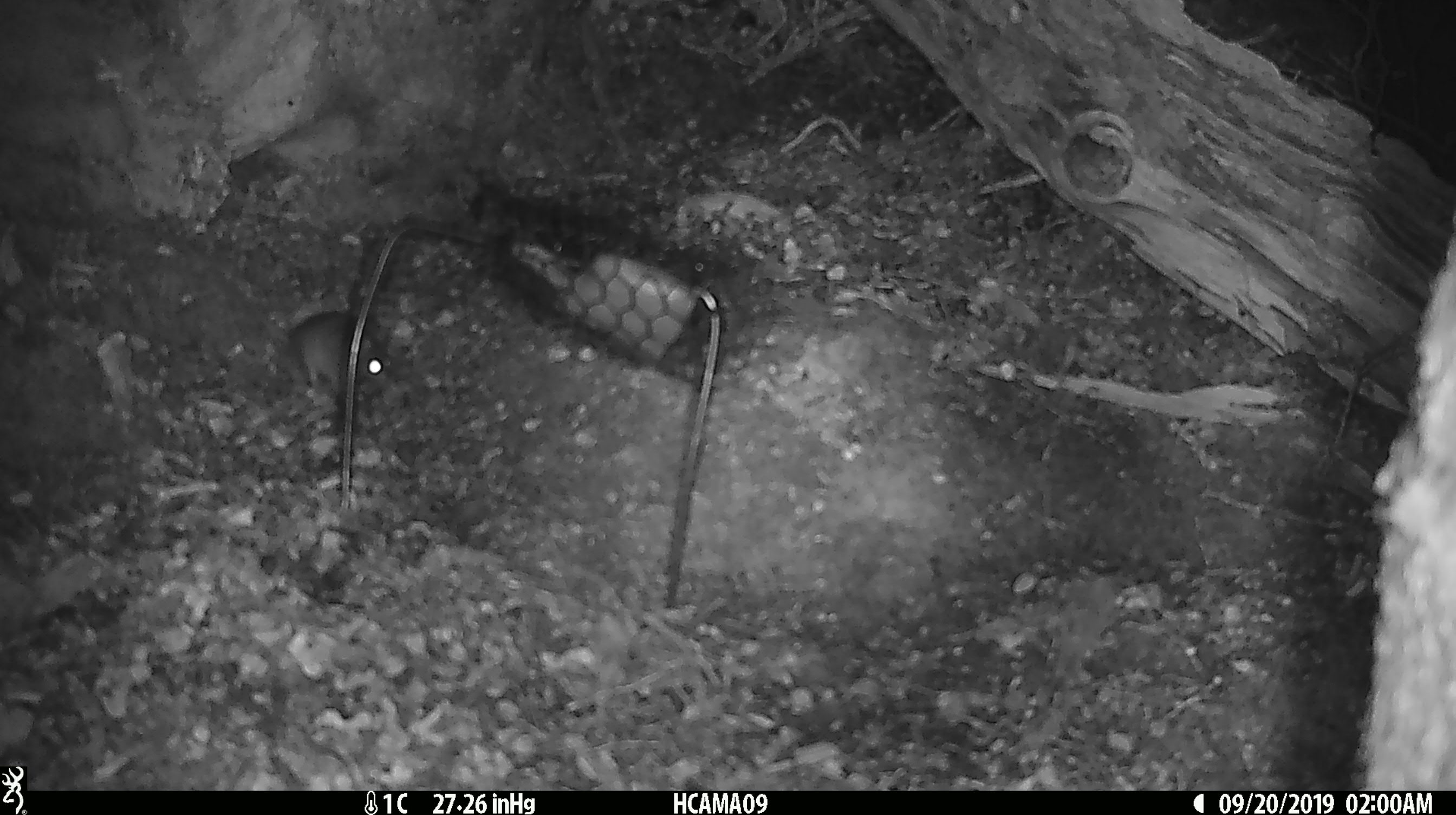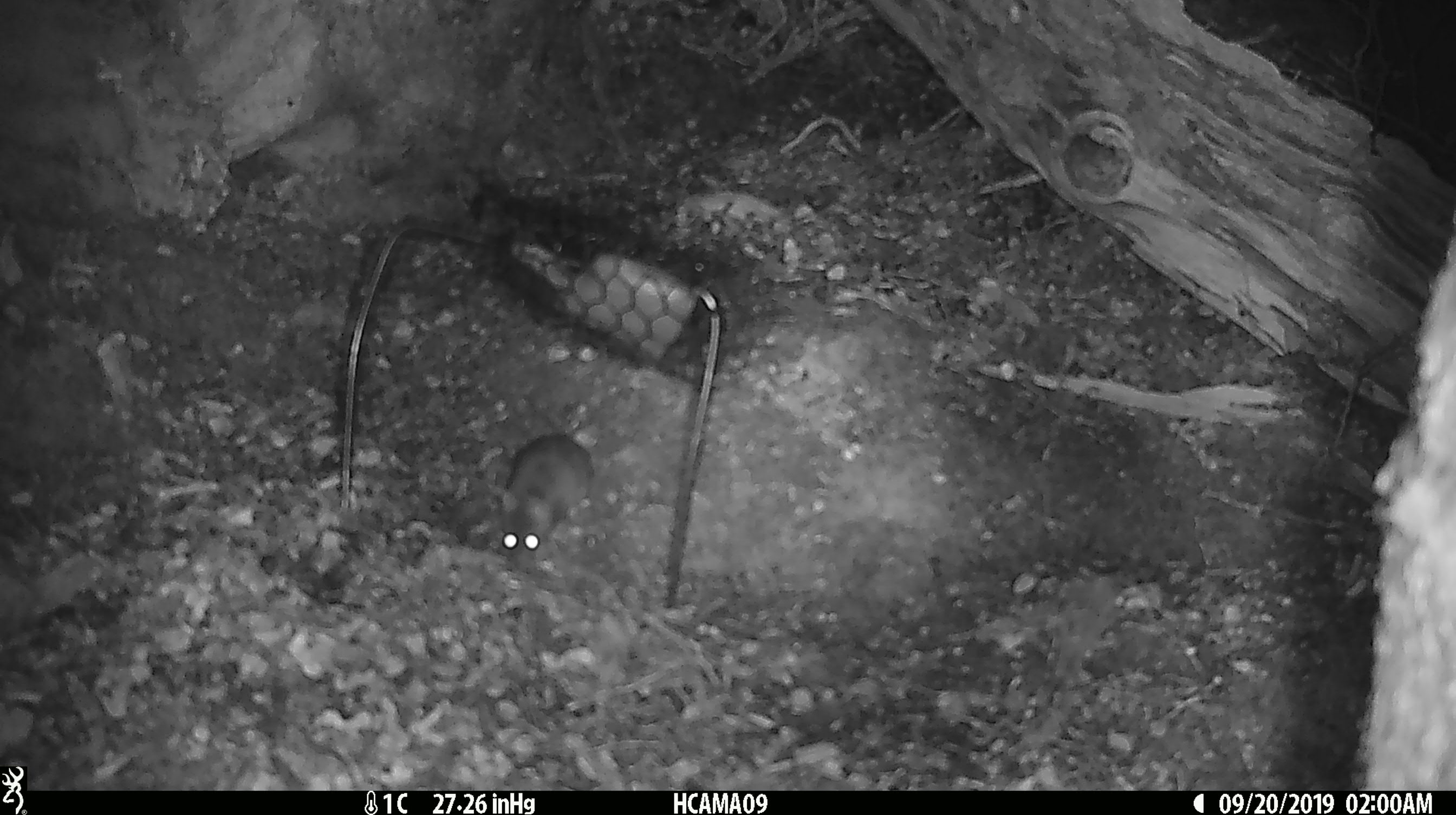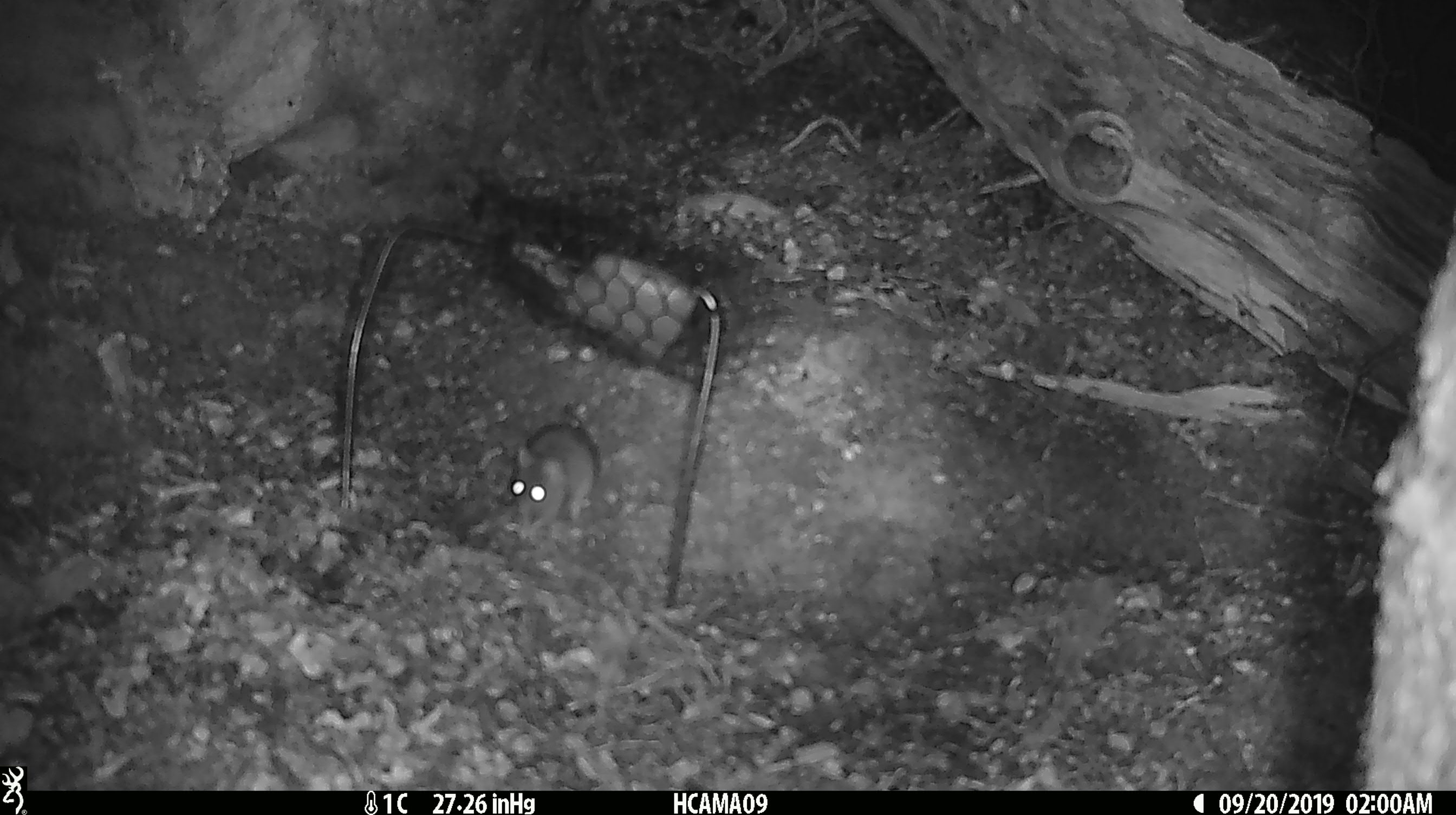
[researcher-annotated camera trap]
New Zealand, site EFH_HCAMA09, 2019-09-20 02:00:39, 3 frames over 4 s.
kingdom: Animalia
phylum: Chordata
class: Mammalia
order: Rodentia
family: Muridae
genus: Mus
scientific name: Mus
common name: mouse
Mouse (Mus).